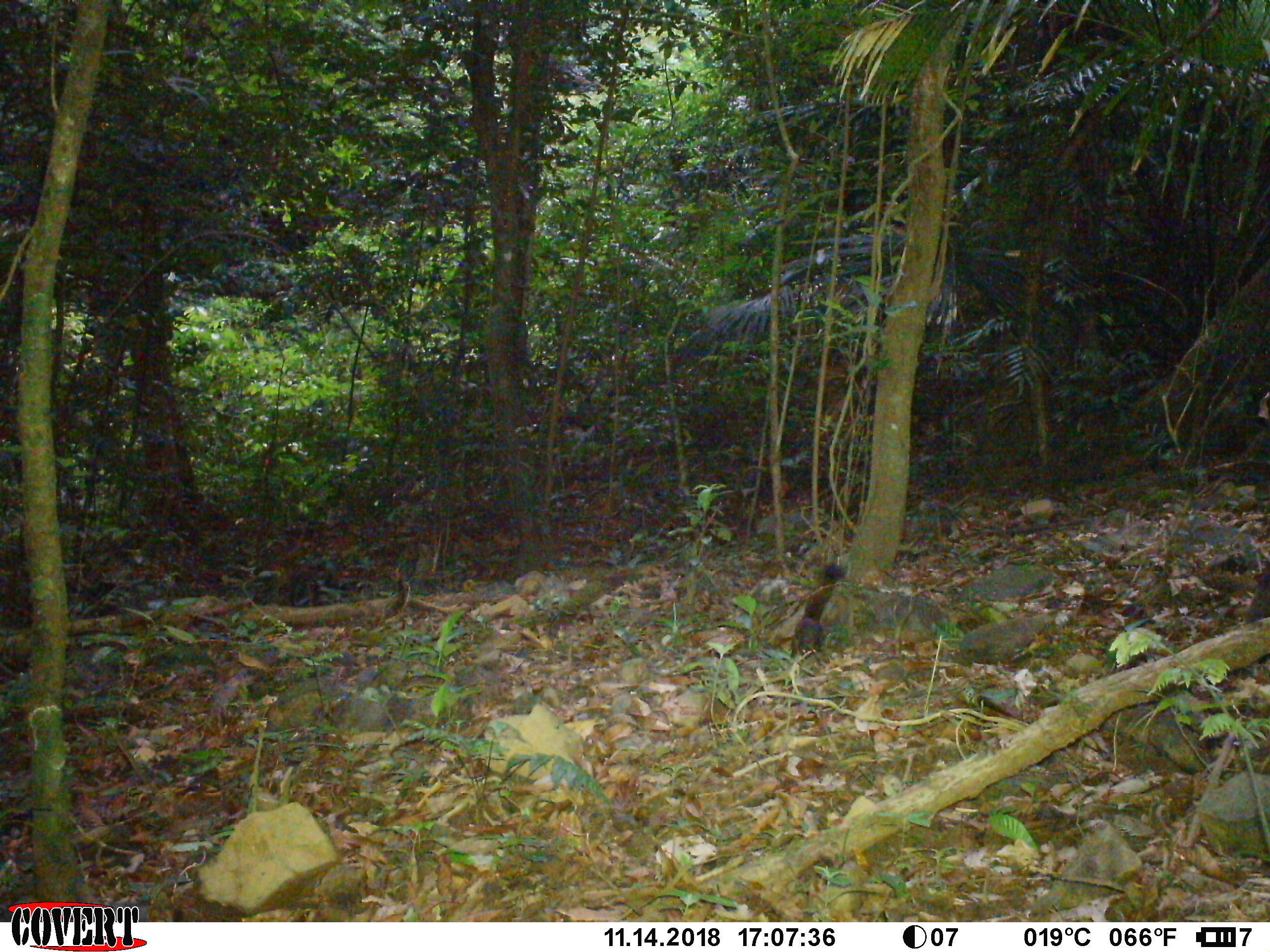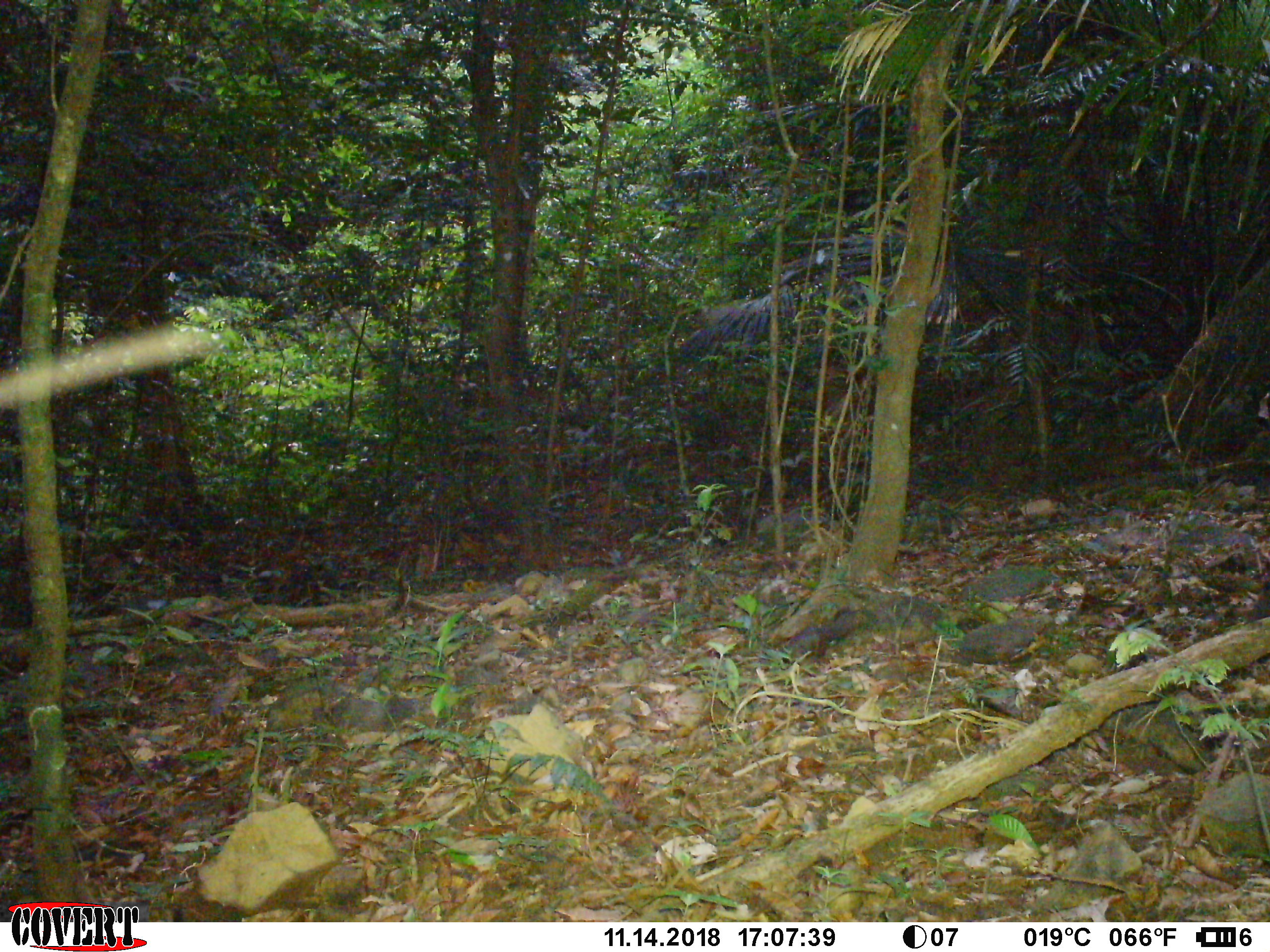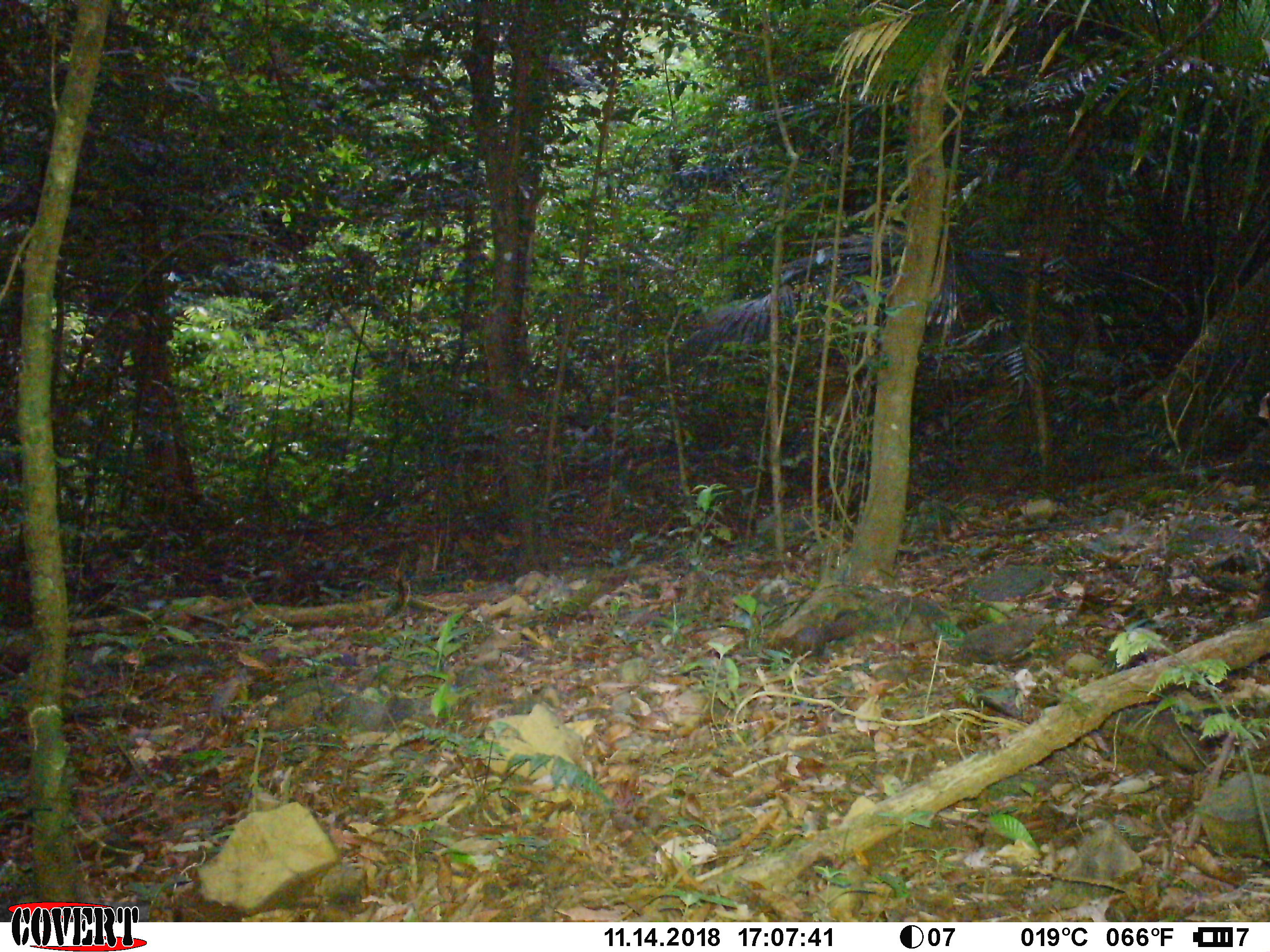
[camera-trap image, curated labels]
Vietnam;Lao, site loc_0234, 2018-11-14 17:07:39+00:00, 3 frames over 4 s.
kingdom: Animalia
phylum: Chordata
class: Mammalia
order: Rodentia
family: Sciuridae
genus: Callosciurus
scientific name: Callosciurus erythraeus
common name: pallas's squirrel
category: pallass squirrel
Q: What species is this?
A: Pallass squirrel (pallas's squirrel) (Callosciurus erythraeus).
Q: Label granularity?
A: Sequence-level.